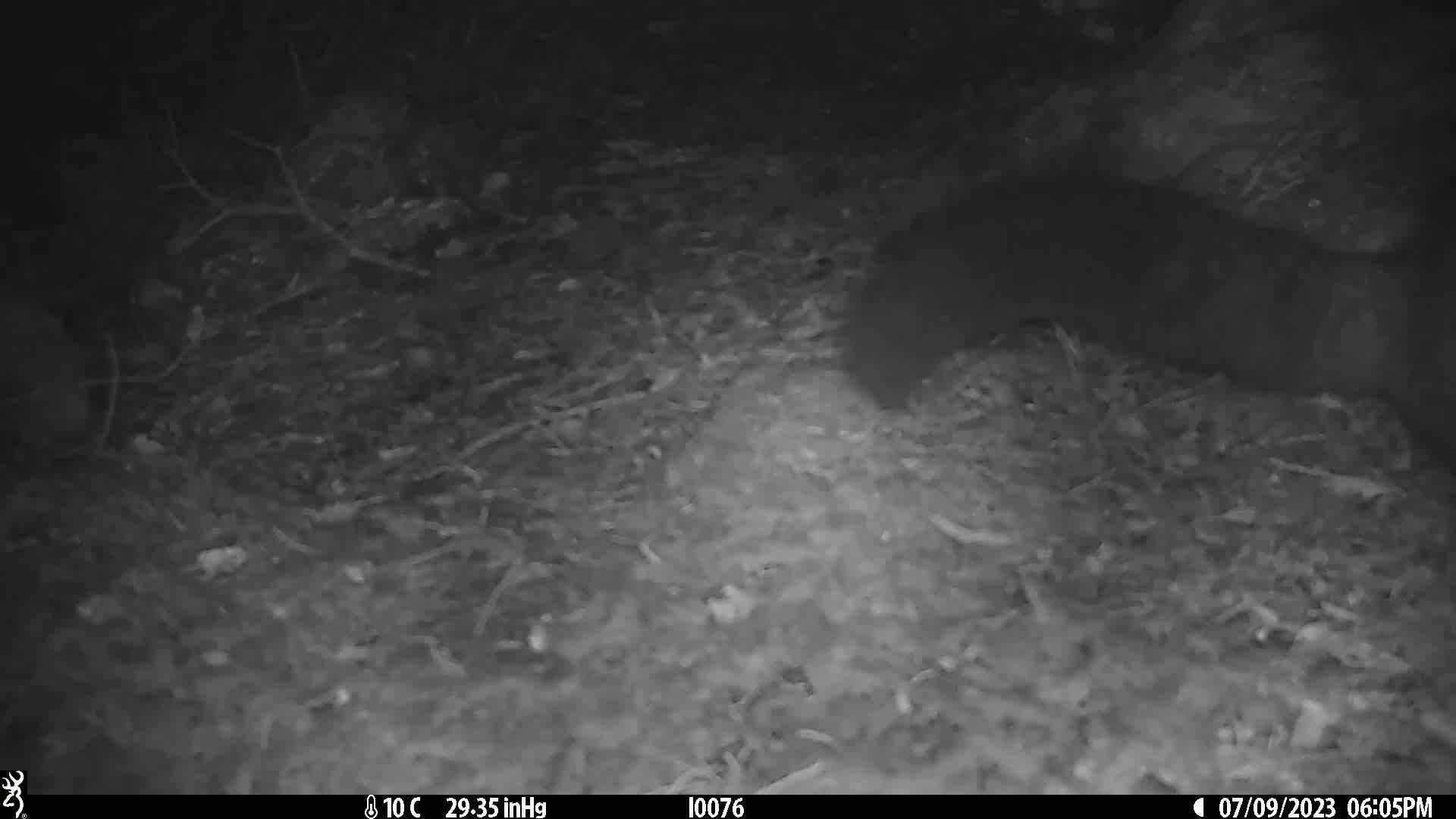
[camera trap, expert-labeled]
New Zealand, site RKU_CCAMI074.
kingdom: Animalia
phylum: Chordata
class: Mammalia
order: Diprotodontia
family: Phalangeridae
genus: Trichosurus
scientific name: Trichosurus vulpecula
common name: common brushtail possum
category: possum